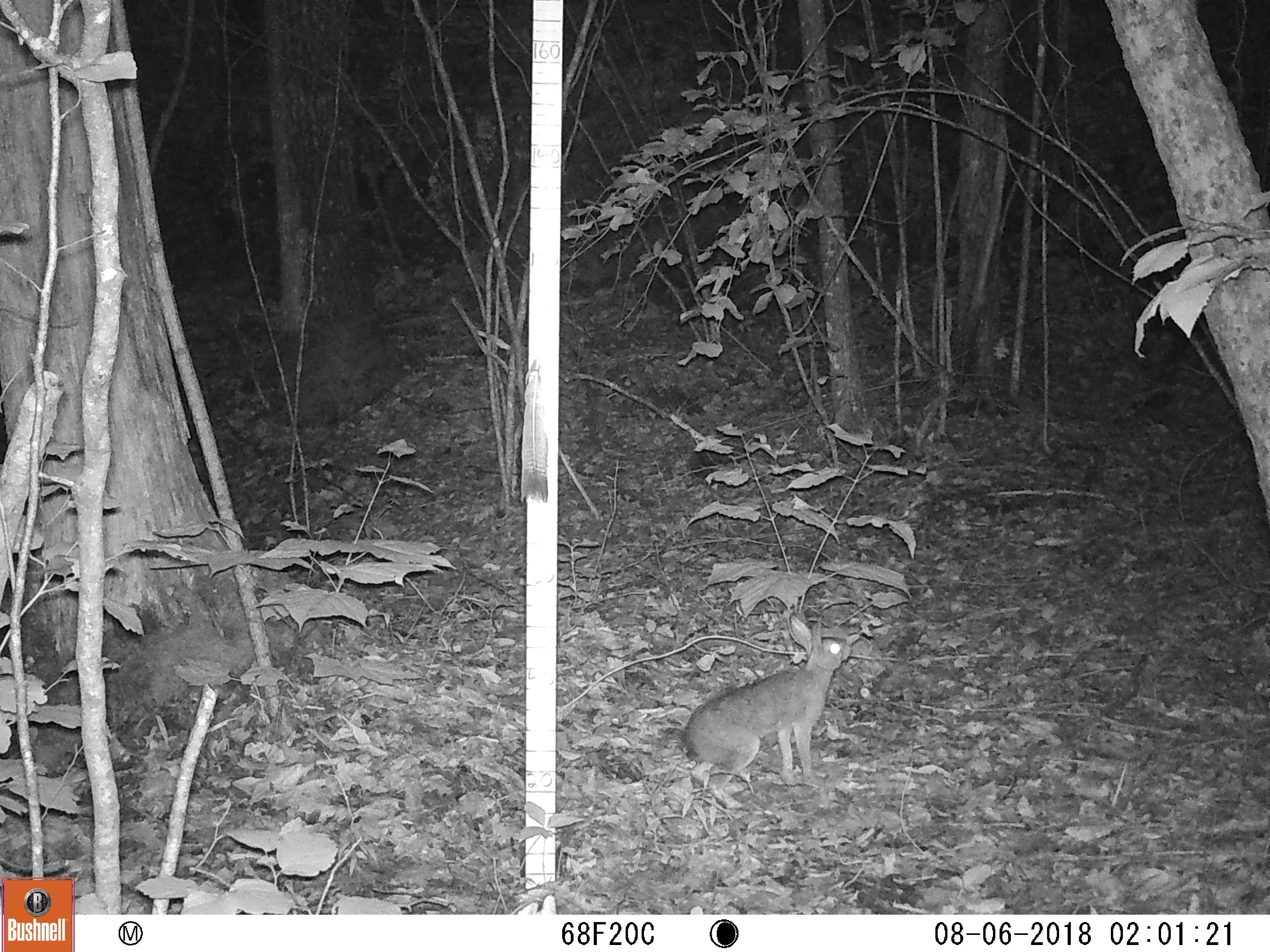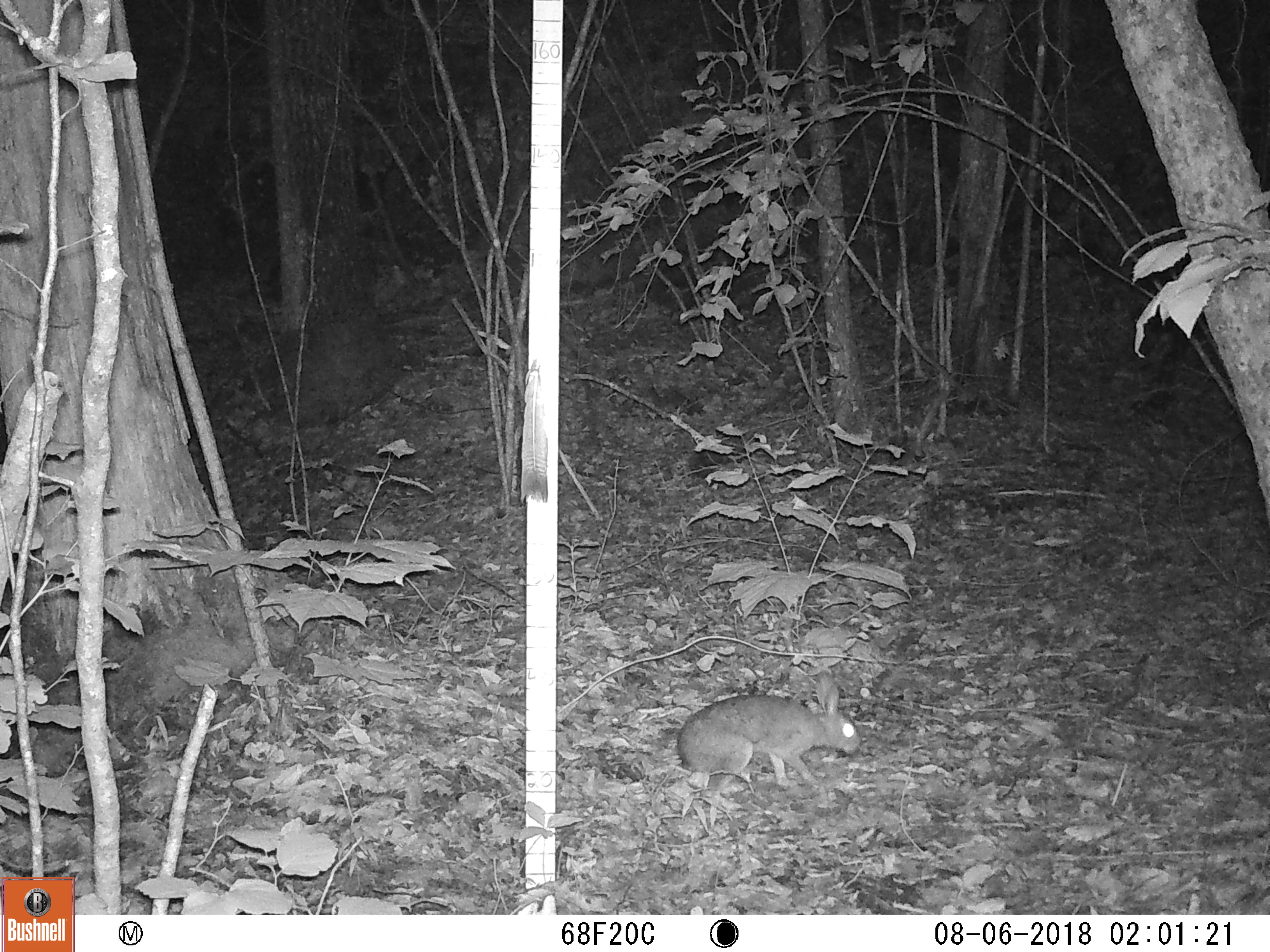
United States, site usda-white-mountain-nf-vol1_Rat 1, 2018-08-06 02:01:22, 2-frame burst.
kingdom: Animalia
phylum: Chordata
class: Mammalia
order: Lagomorpha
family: Leporidae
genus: Lepus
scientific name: Lepus americanus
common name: snowshoe hare